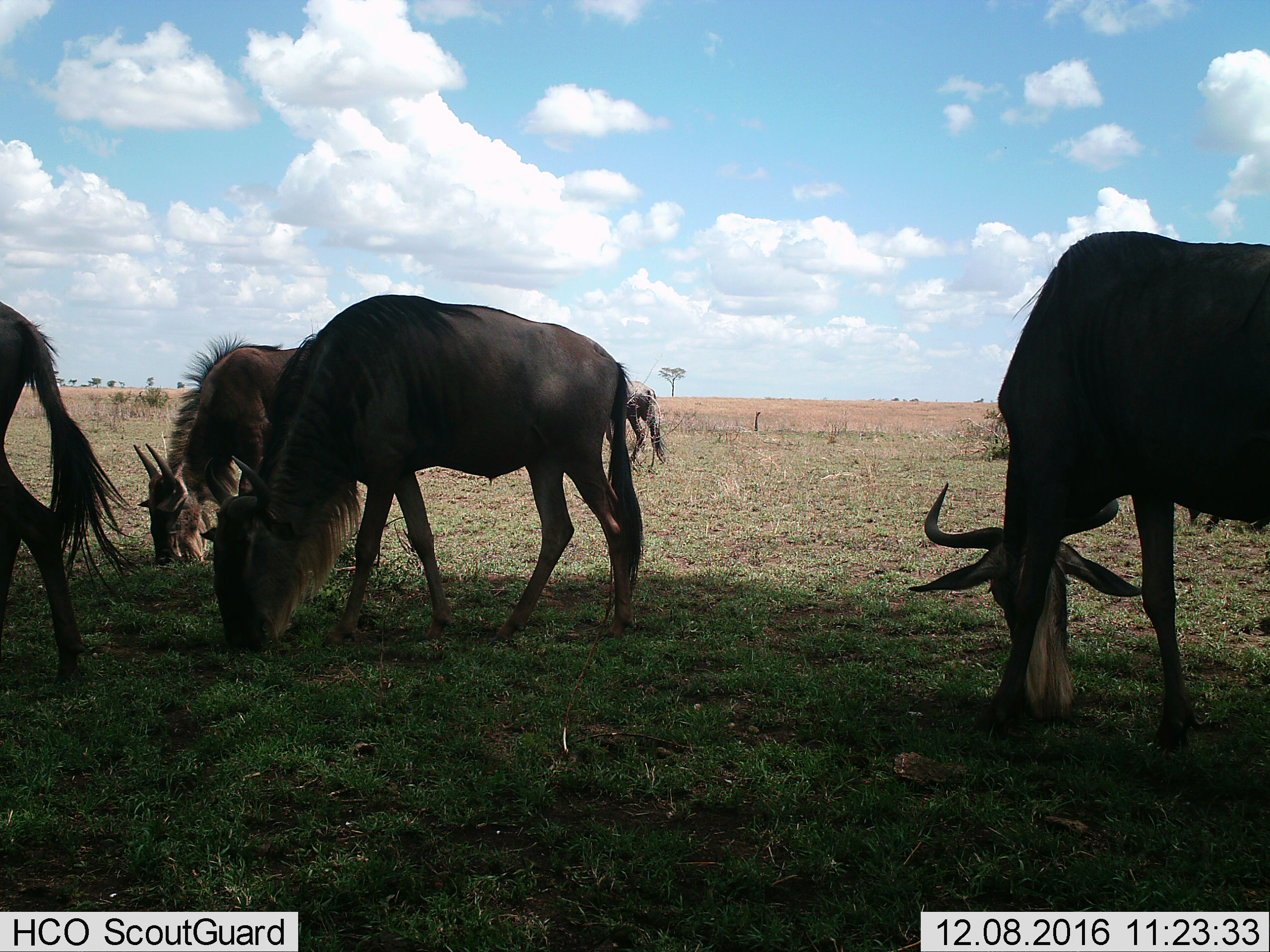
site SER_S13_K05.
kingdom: Animalia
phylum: Chordata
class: Mammalia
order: Artiodactyla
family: Bovidae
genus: Connochaetes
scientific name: Connochaetes taurinus taurinus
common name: blue wildebeest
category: wildebeestblue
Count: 5.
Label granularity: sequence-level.